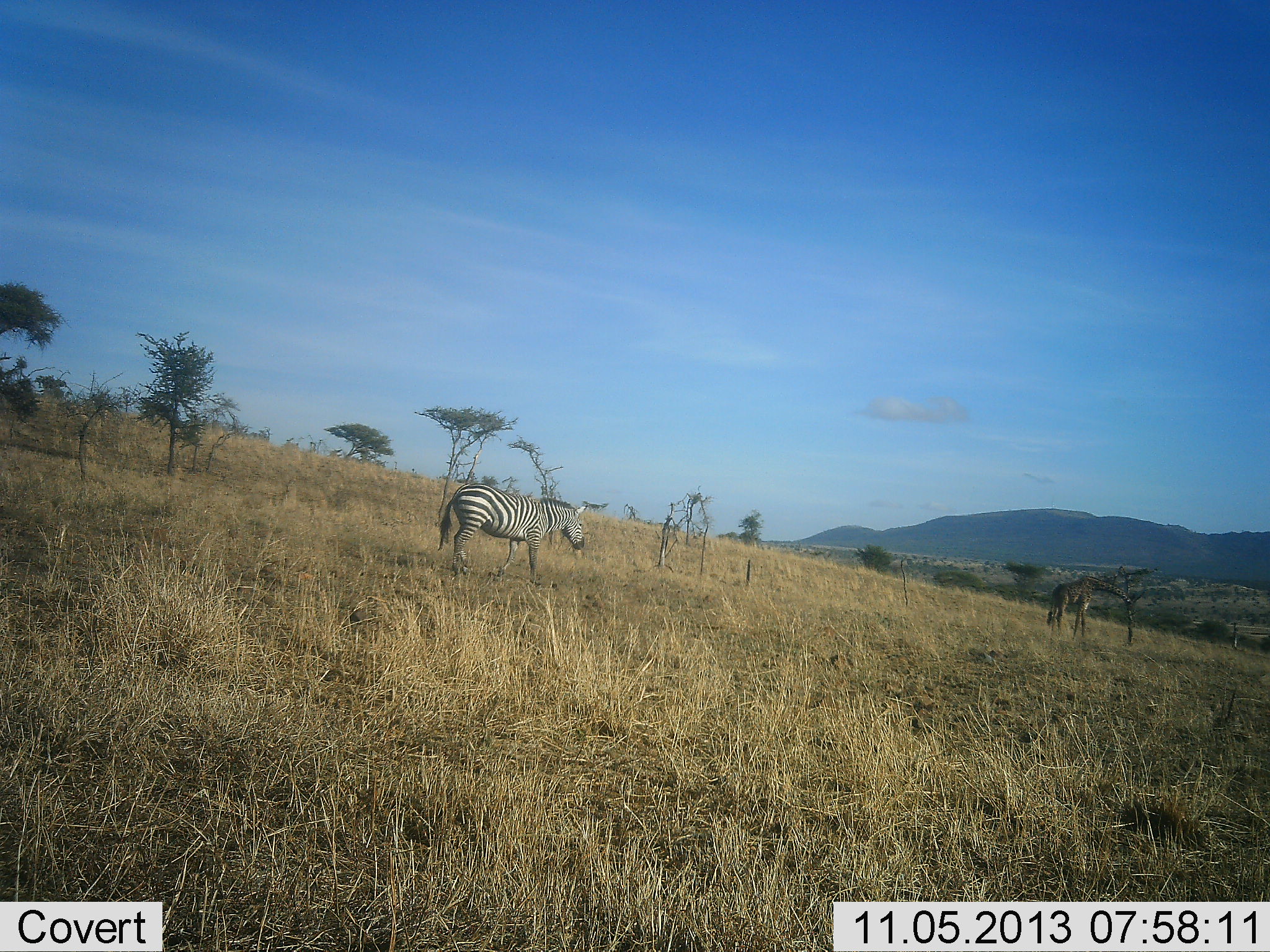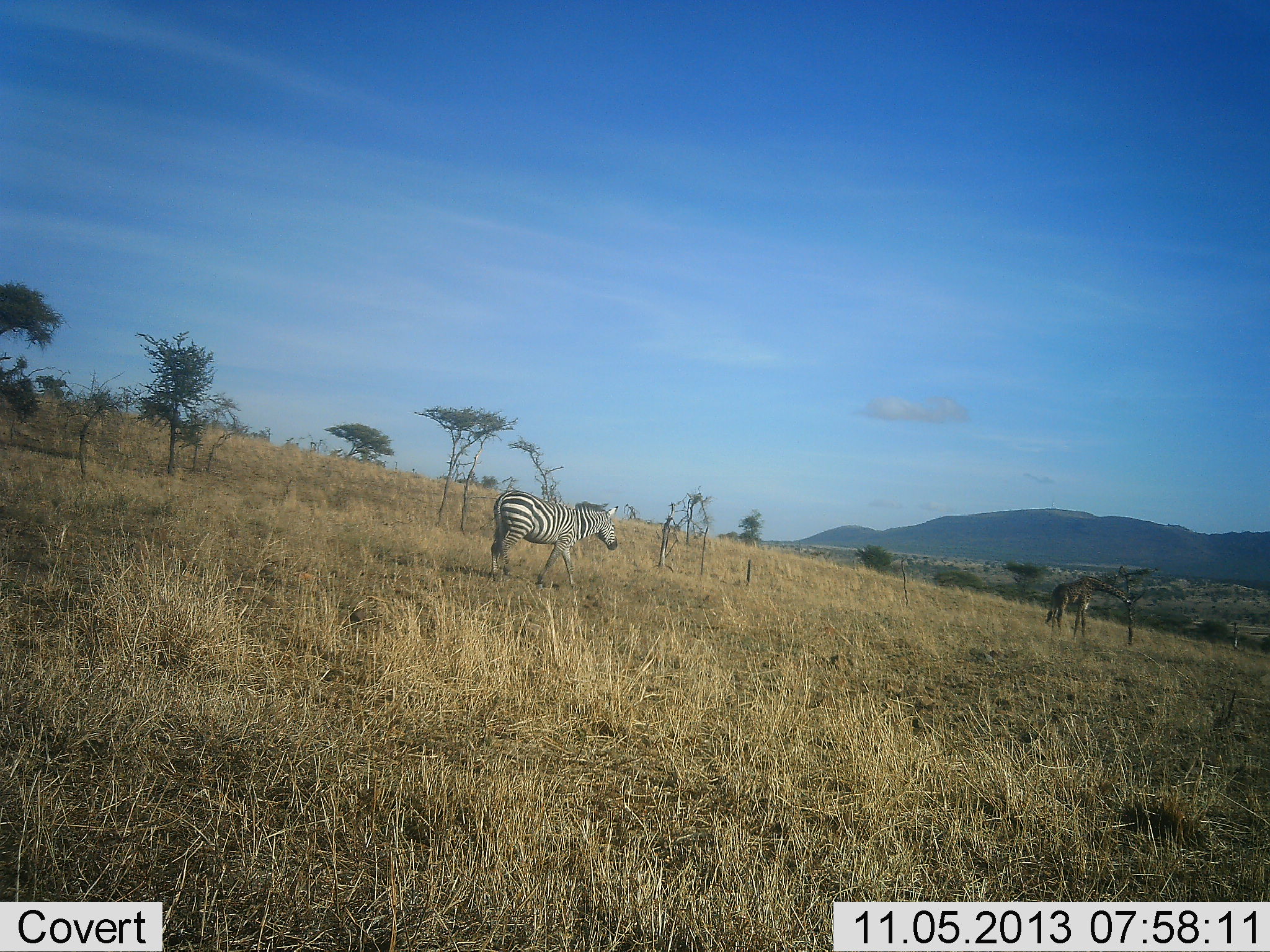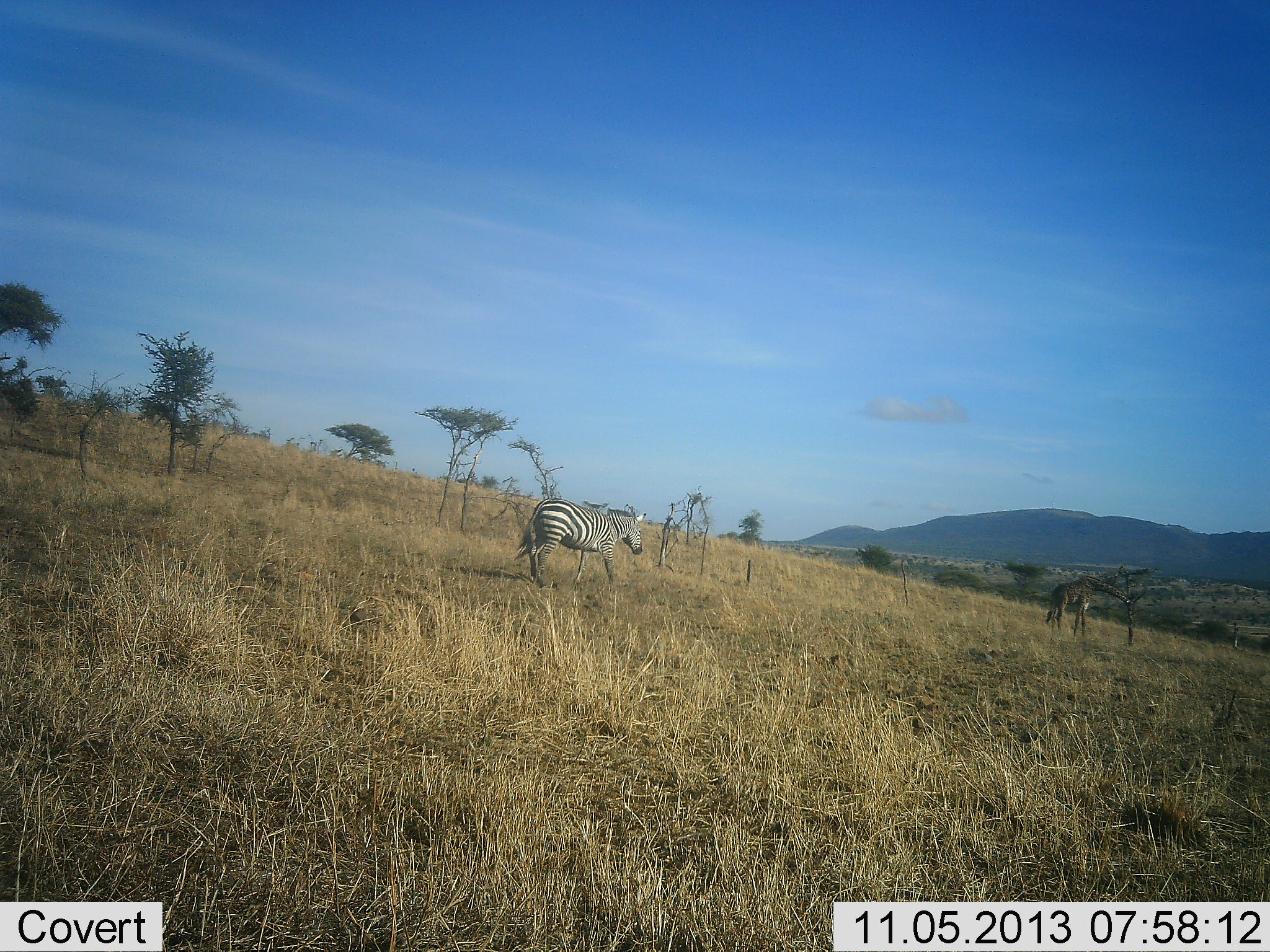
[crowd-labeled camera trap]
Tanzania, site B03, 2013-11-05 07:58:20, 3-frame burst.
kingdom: Animalia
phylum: Chordata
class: Mammalia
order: Artiodactyla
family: Giraffidae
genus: Giraffa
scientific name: Giraffa camelopardalis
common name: giraffe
Giraffe (Giraffa camelopardalis), count 1. Behavior (volunteer vote fractions): standing 23%, resting 0%, moving 0%, interacting 0%. Young present (vote fraction): 0%. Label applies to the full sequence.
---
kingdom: Animalia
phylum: Chordata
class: Mammalia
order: Perissodactyla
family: Equidae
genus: Equus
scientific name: Equus quagga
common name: plains zebra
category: zebra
Zebra (plains zebra) (Equus quagga), count 1. Behavior (volunteer vote fractions): standing 22%, resting 0%, moving 81%, interacting 0%. Young present (vote fraction): 0%. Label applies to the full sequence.